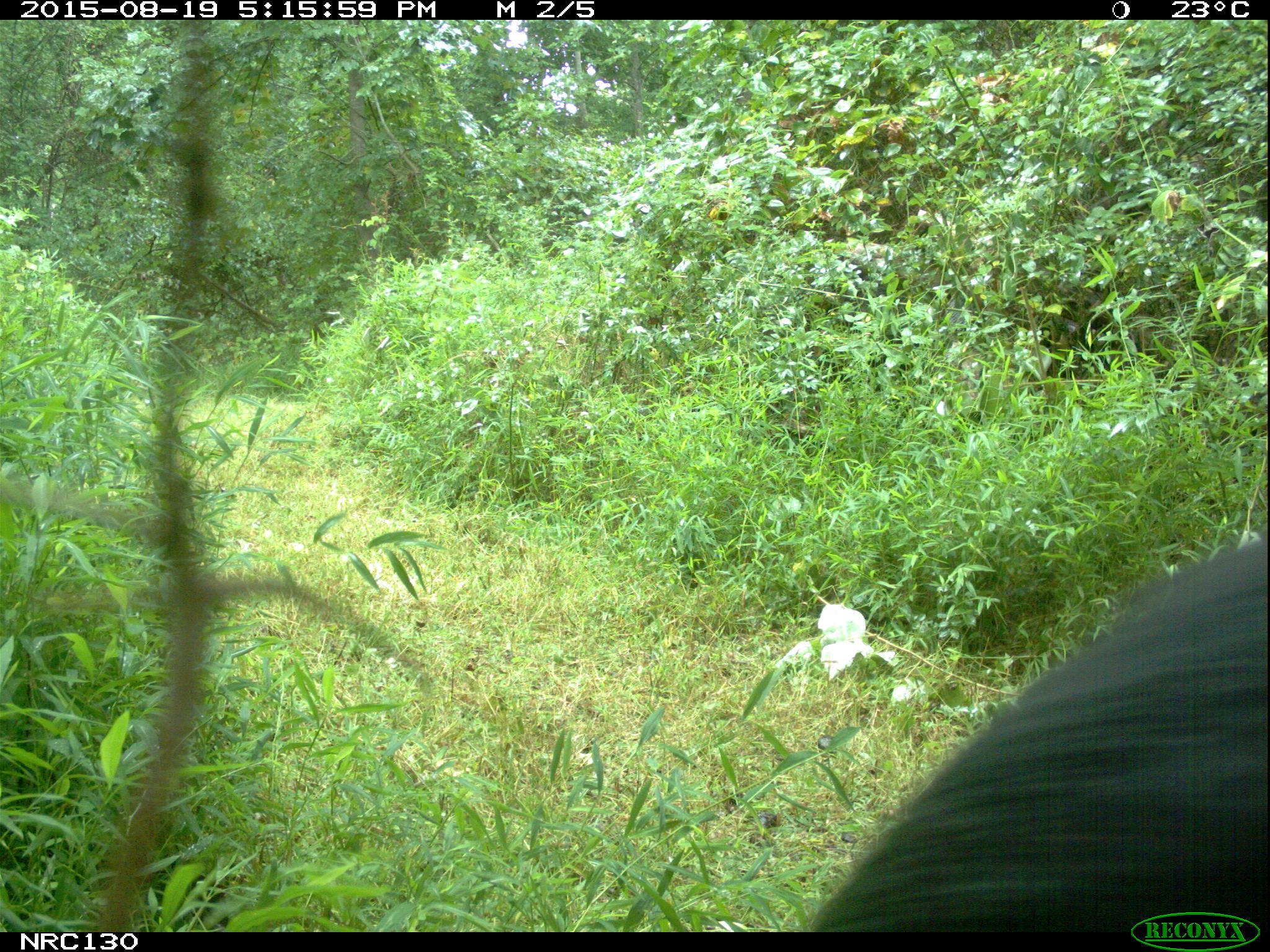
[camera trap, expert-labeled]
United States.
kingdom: Animalia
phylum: Chordata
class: Mammalia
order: Carnivora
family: Ursidae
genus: Ursus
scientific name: Ursus americanus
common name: american black bear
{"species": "American Black Bear (Ursus americanus)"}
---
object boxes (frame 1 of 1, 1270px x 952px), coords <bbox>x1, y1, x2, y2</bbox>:
American Black Bear: <bbox>806, 458, 1265, 938</bbox>